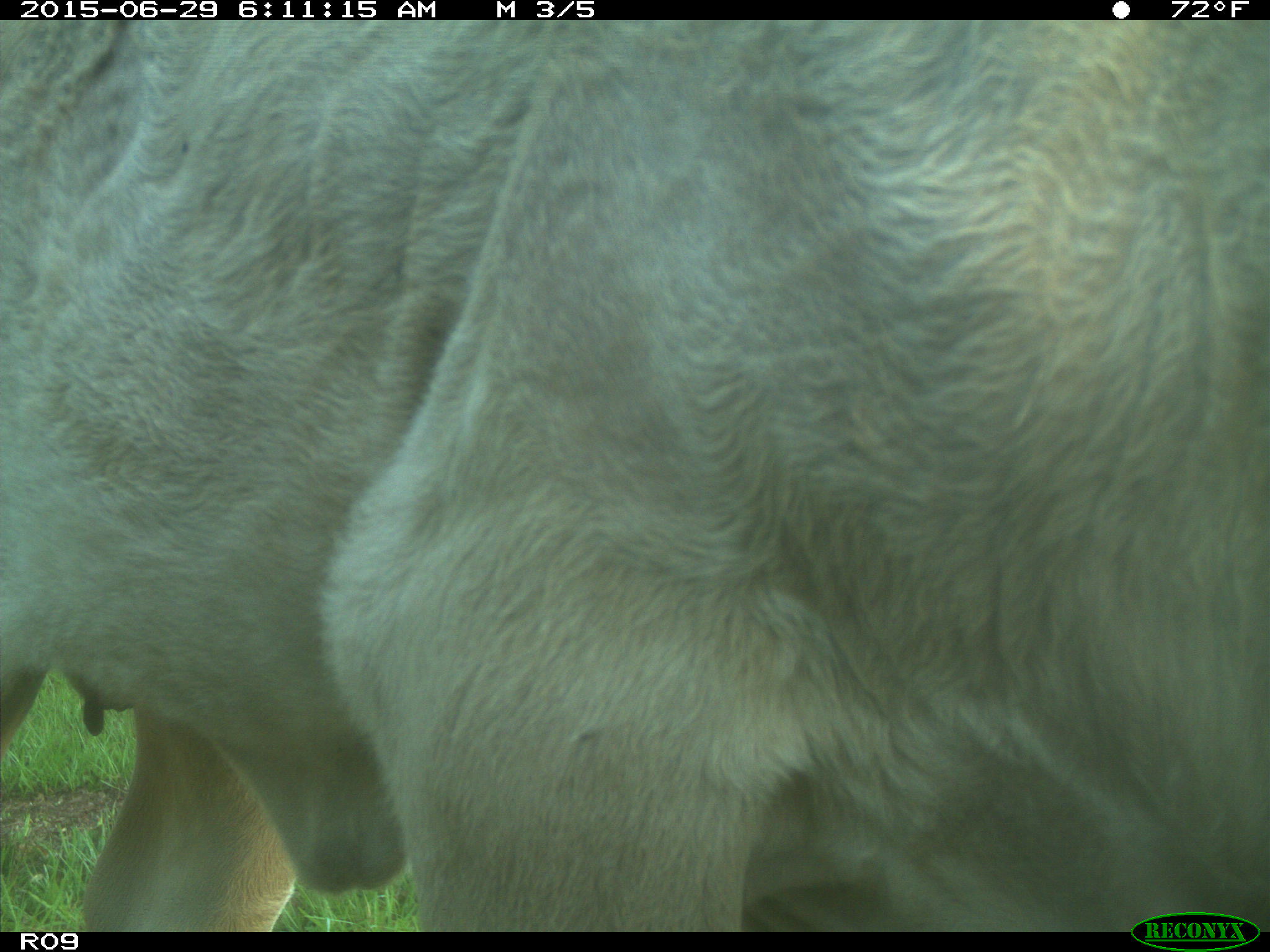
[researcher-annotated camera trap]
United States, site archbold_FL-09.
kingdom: Animalia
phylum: Chordata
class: Mammalia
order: Artiodactyla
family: Bovidae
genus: Bos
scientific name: Bos taurus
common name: domestic cow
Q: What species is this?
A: Bos taurus (domestic cow).